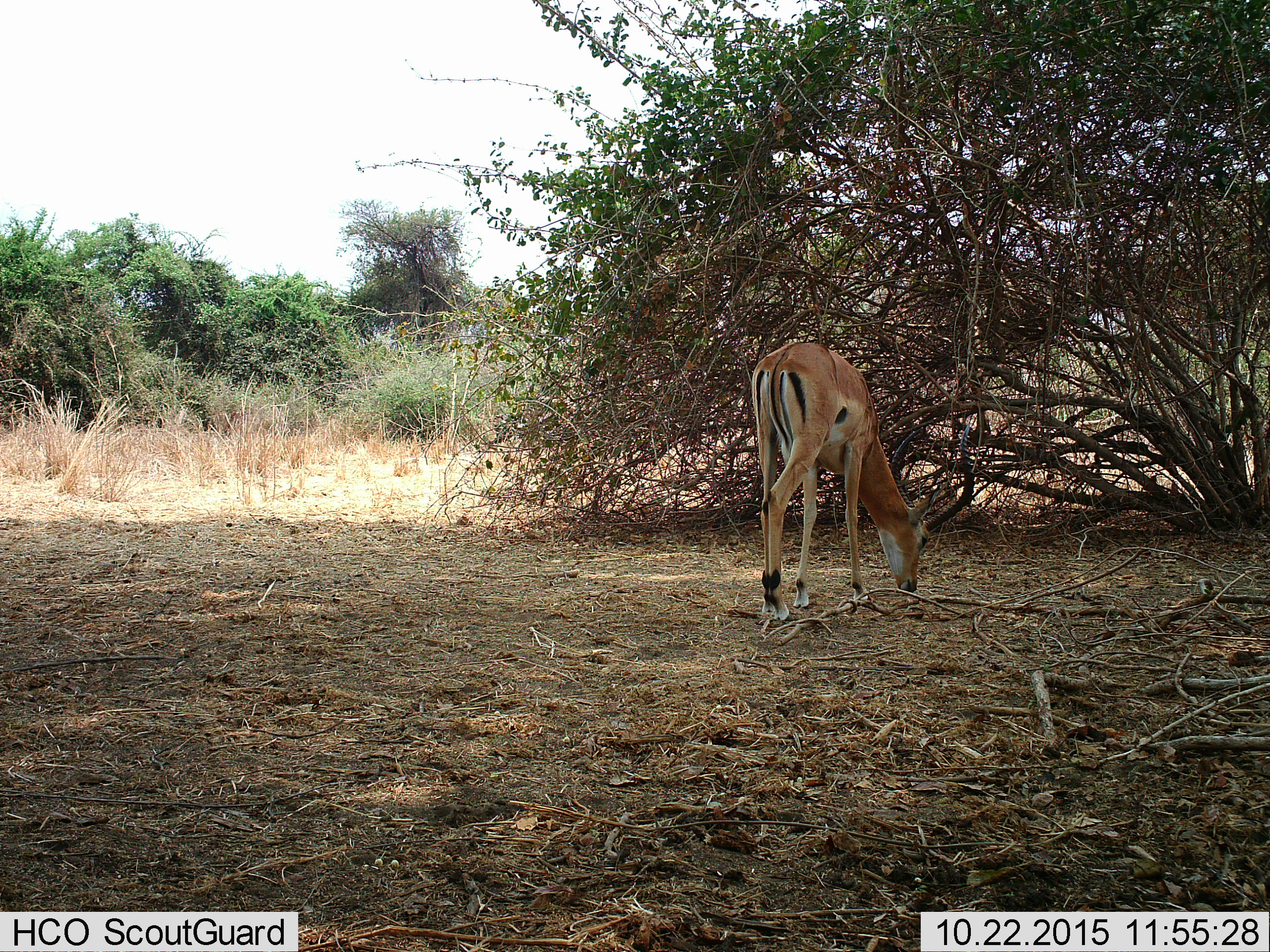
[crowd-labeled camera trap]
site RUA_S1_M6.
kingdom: Animalia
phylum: Chordata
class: Mammalia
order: Artiodactyla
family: Bovidae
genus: Aepyceros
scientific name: Aepyceros melampus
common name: impala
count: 1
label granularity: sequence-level